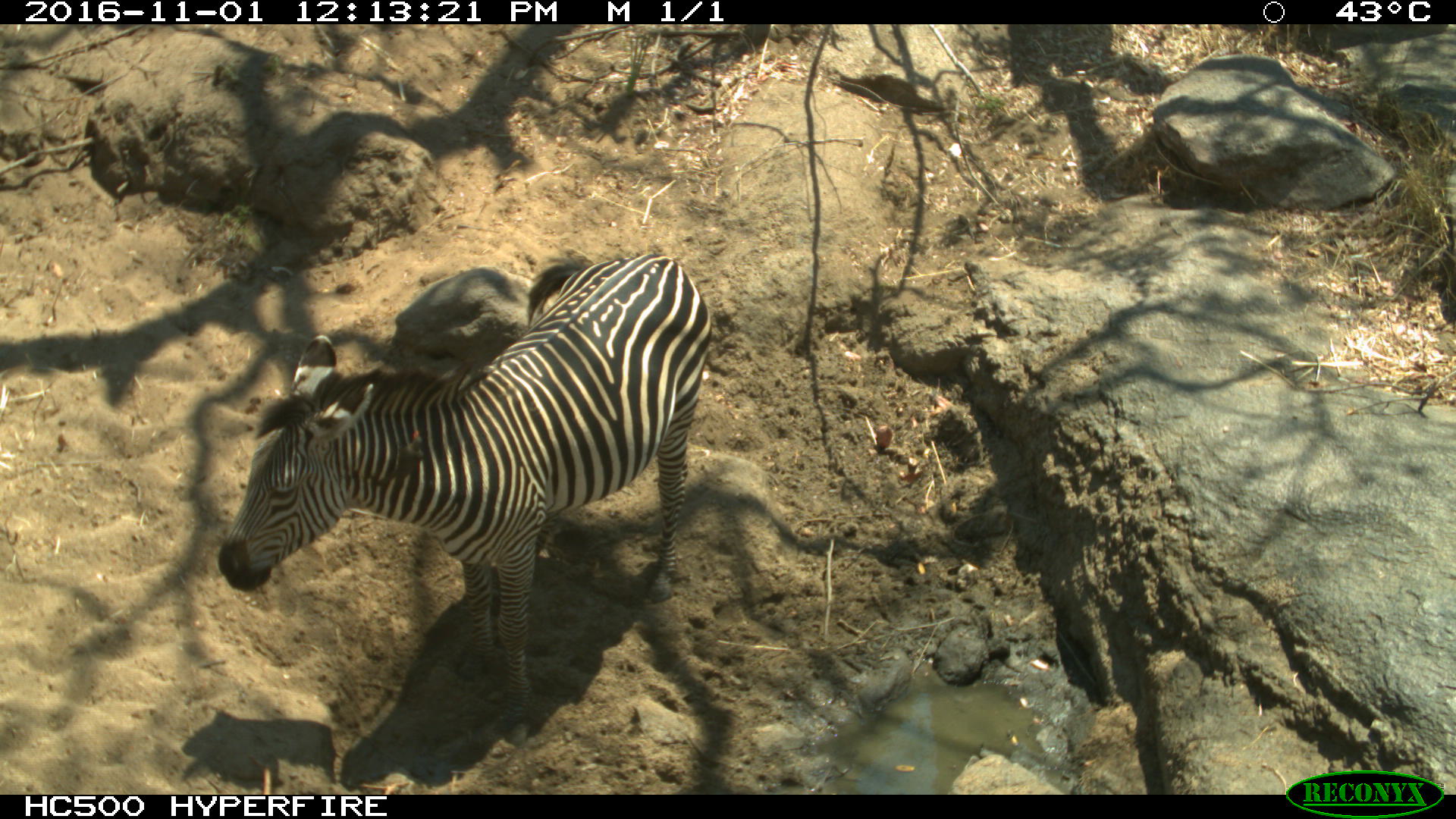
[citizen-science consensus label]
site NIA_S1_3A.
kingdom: Animalia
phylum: Chordata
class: Mammalia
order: Perissodactyla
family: Equidae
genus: Equus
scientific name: Equus quagga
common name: plains zebra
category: zebraplains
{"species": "zebraplains (plains zebra) (Equus quagga)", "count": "1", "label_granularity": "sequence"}